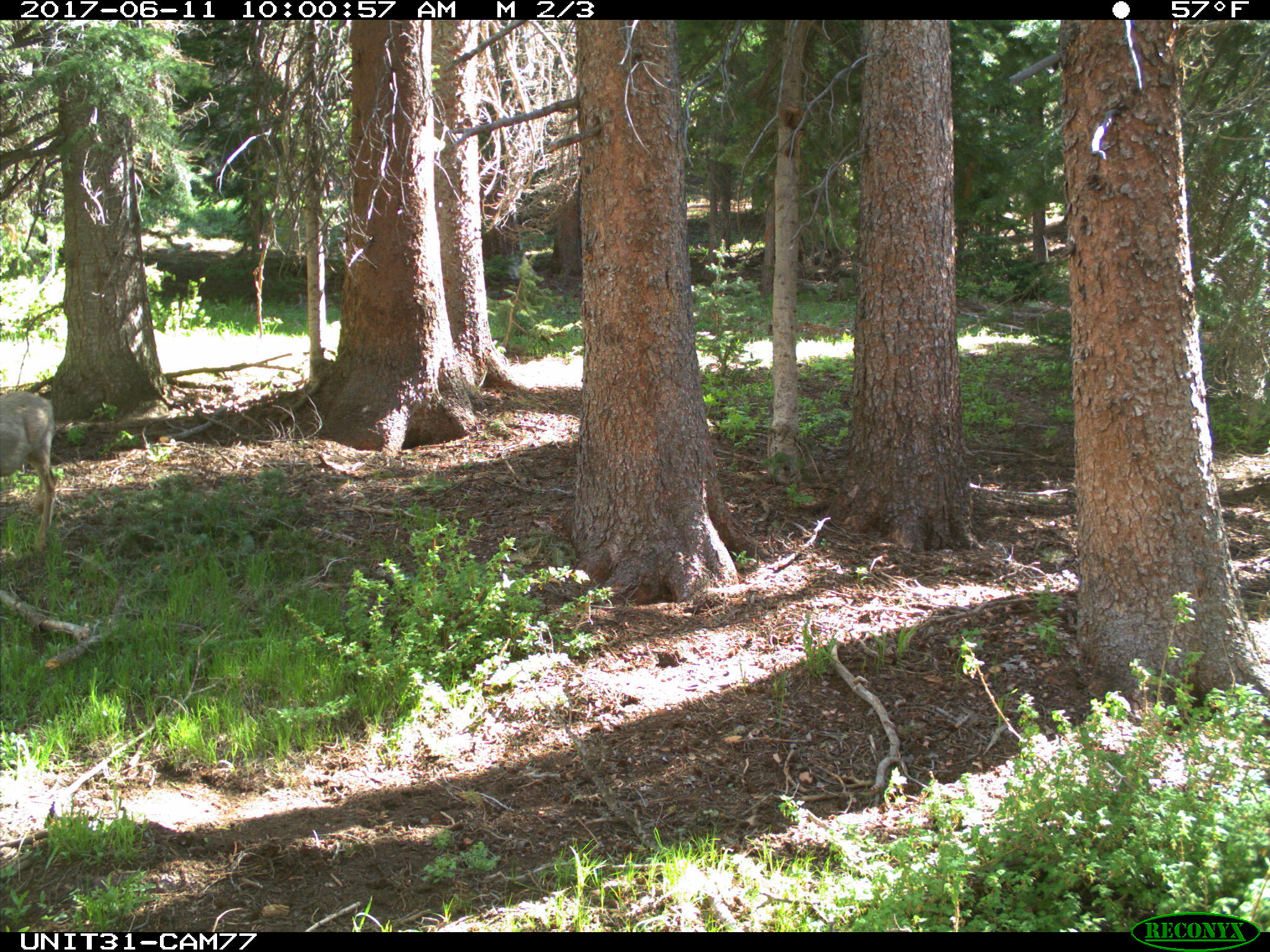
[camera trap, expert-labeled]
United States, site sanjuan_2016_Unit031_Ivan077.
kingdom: Animalia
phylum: Chordata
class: Mammalia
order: Artiodactyla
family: Cervidae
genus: Odocoileus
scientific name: Odocoileus hemionus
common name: mule deer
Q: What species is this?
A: Odocoileus hemionus (mule deer).